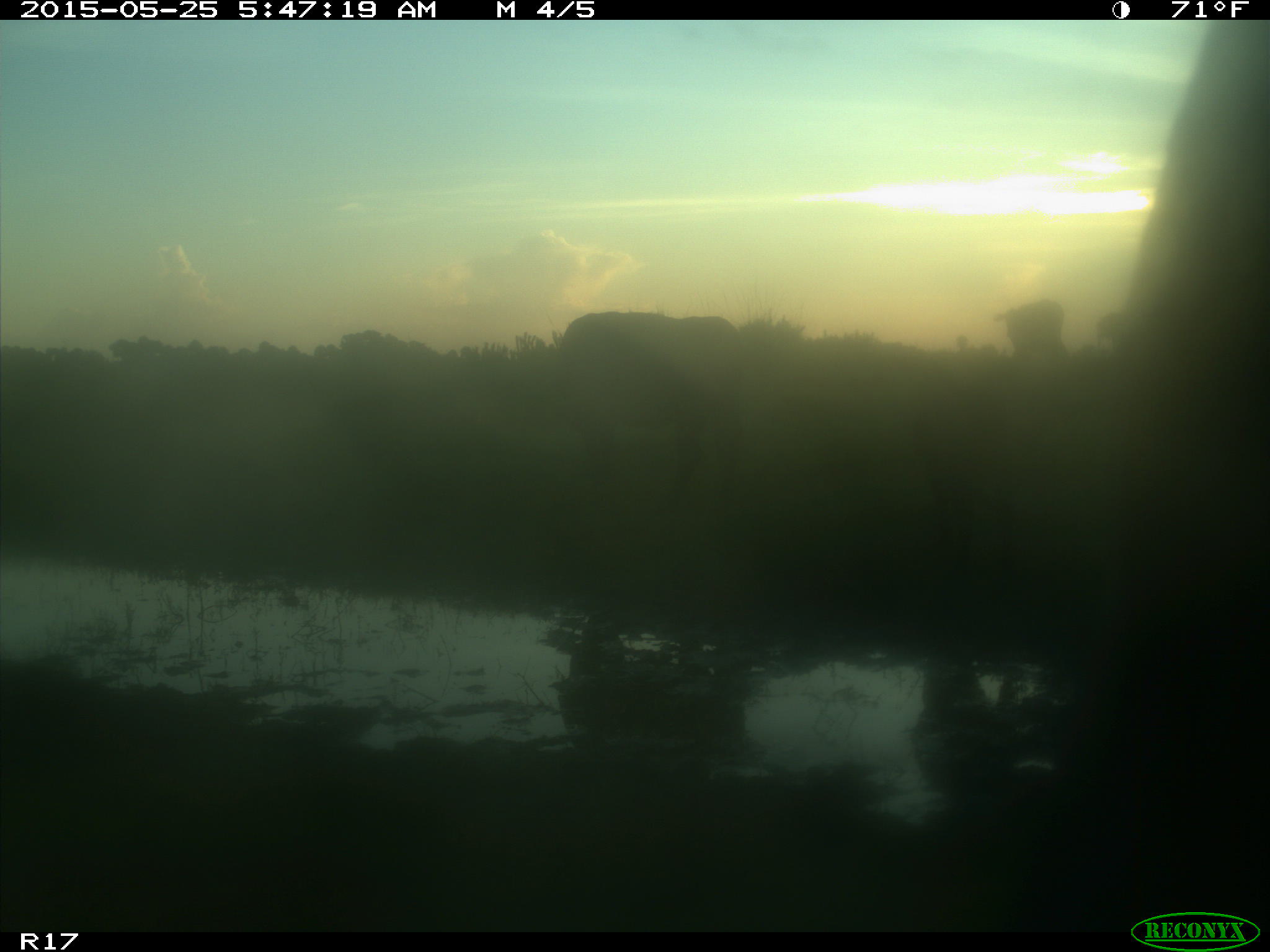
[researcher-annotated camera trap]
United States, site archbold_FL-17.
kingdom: Animalia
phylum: Chordata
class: Mammalia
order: Artiodactyla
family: Bovidae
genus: Bos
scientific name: Bos taurus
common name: domestic cow